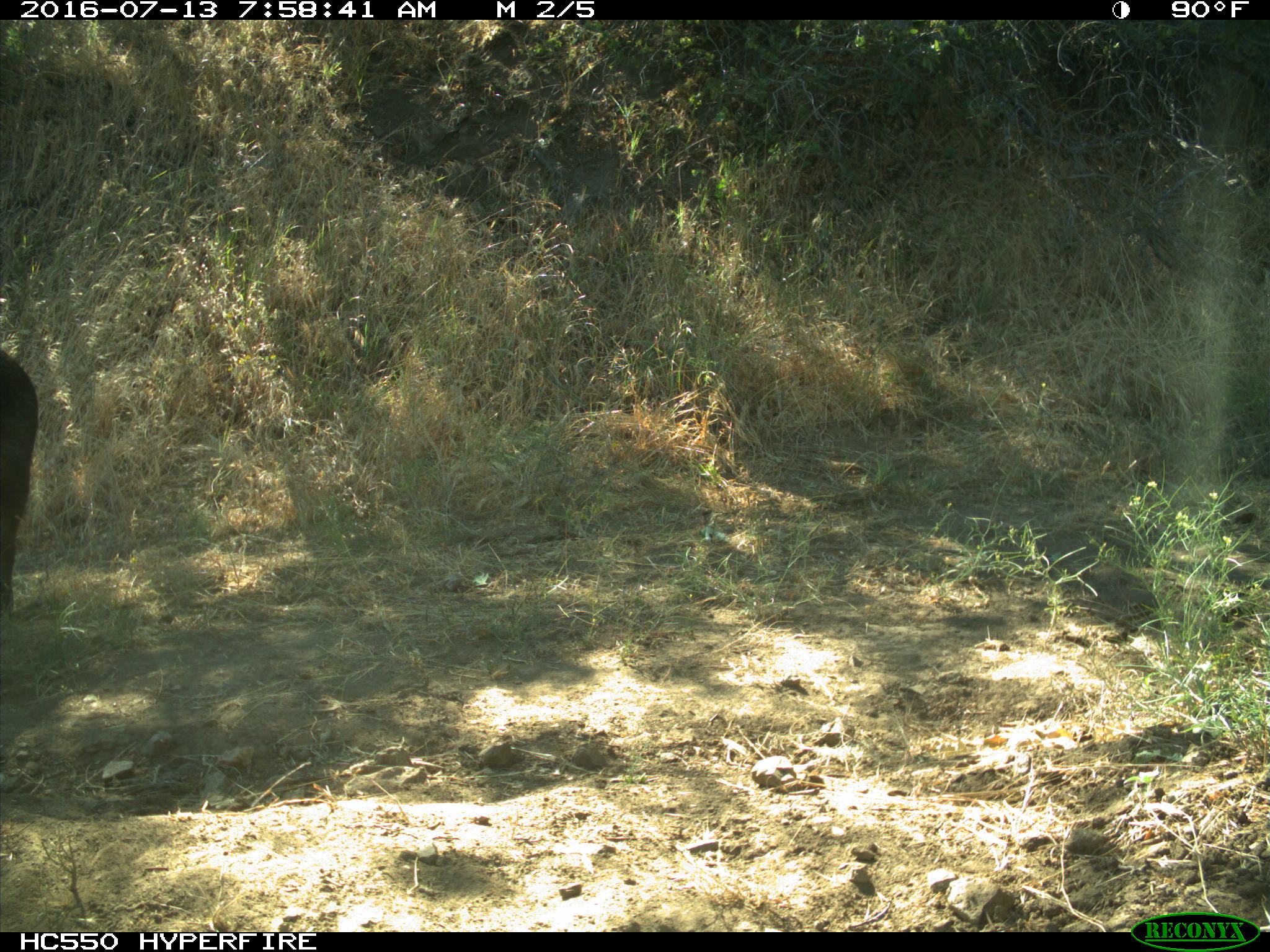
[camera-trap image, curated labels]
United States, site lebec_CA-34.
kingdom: Animalia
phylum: Chordata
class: Mammalia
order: Artiodactyla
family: Suidae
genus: Sus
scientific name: Sus scrofa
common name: wild boar